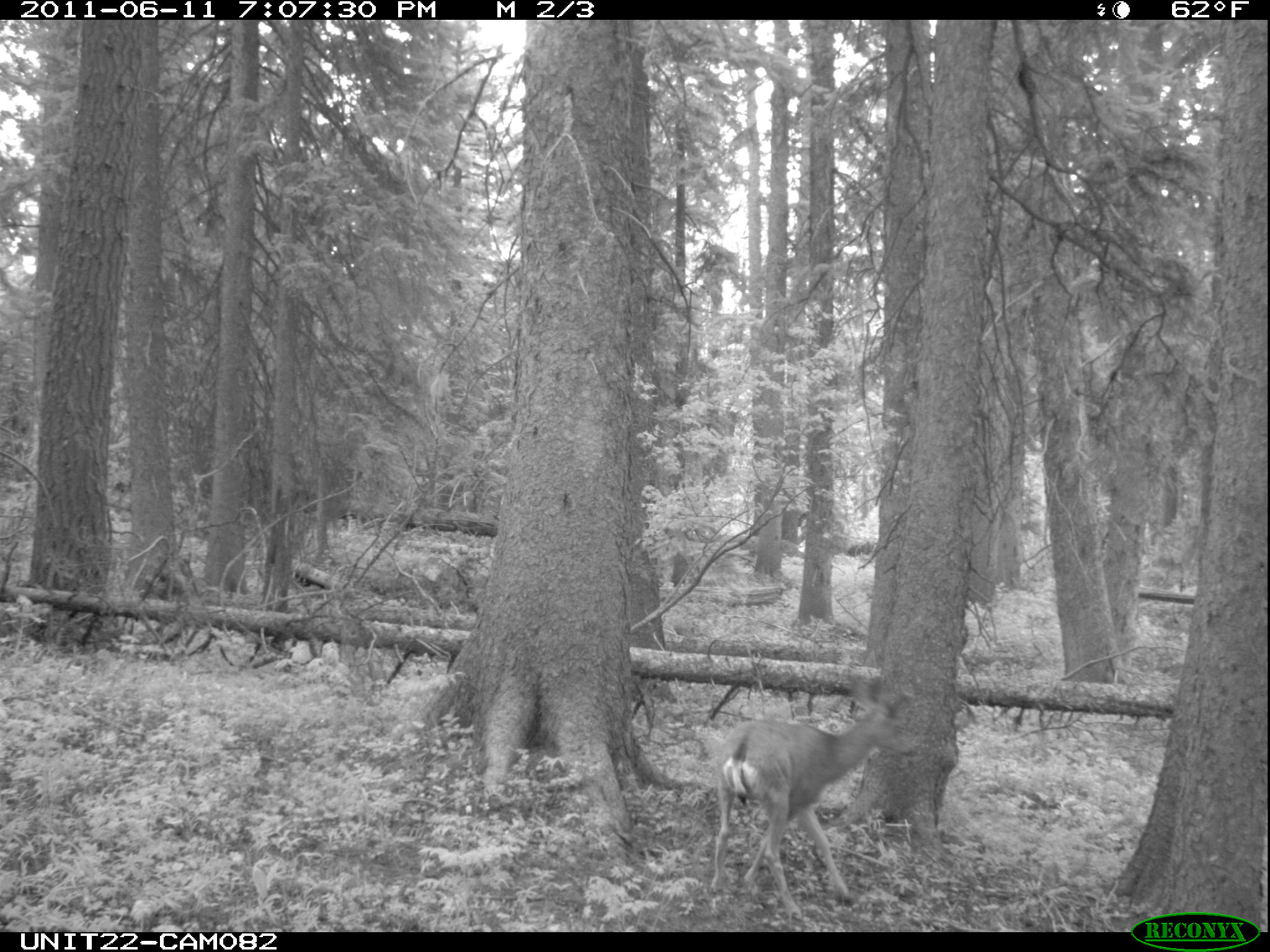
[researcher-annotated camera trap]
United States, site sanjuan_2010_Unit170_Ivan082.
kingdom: Animalia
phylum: Chordata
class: Mammalia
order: Artiodactyla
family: Cervidae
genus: Odocoileus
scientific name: Odocoileus hemionus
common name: mule deer